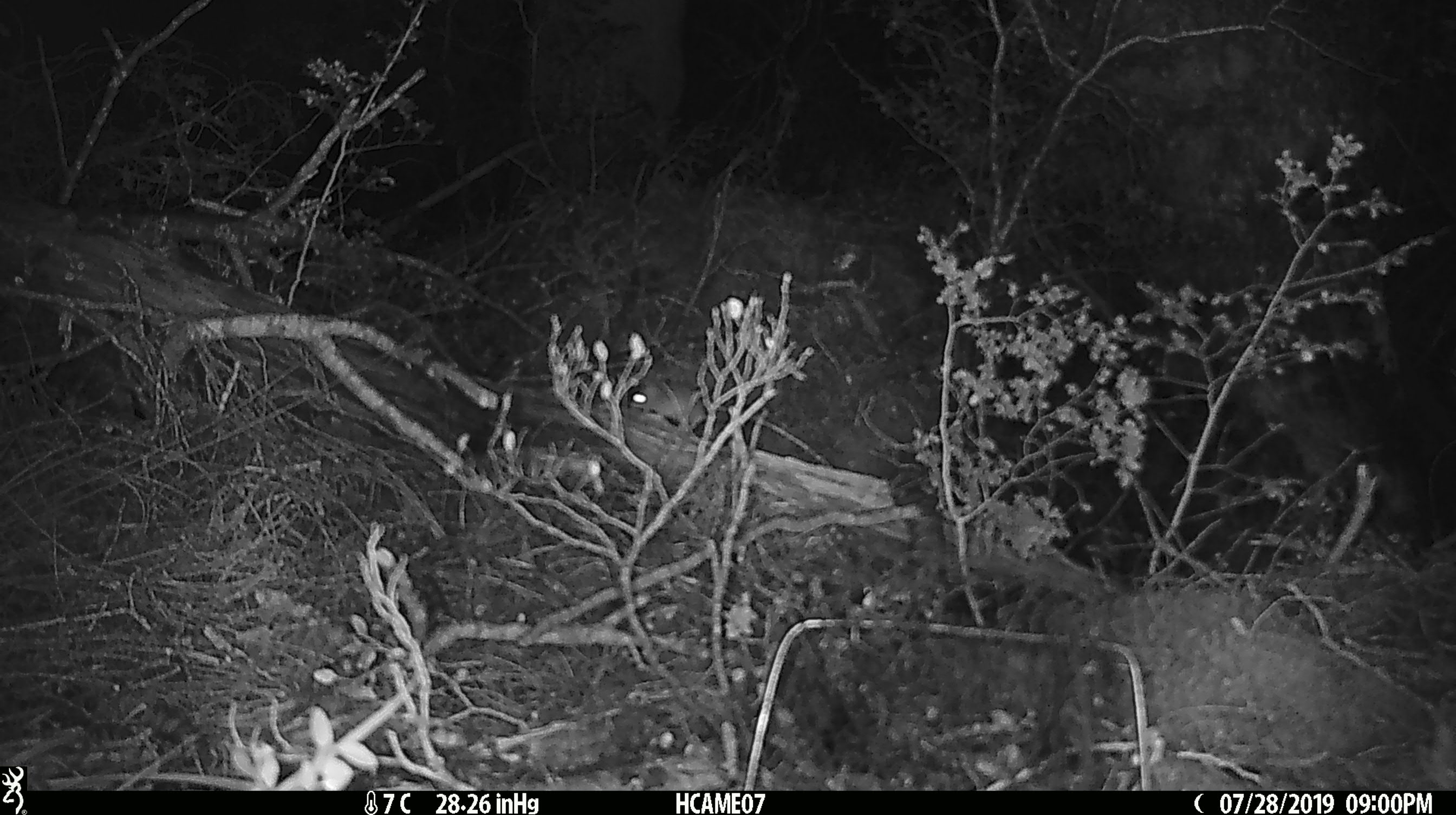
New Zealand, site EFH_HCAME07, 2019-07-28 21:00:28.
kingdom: Animalia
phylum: Chordata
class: Mammalia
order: Rodentia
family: Muridae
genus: Mus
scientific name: Mus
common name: mouse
Mouse (Mus).